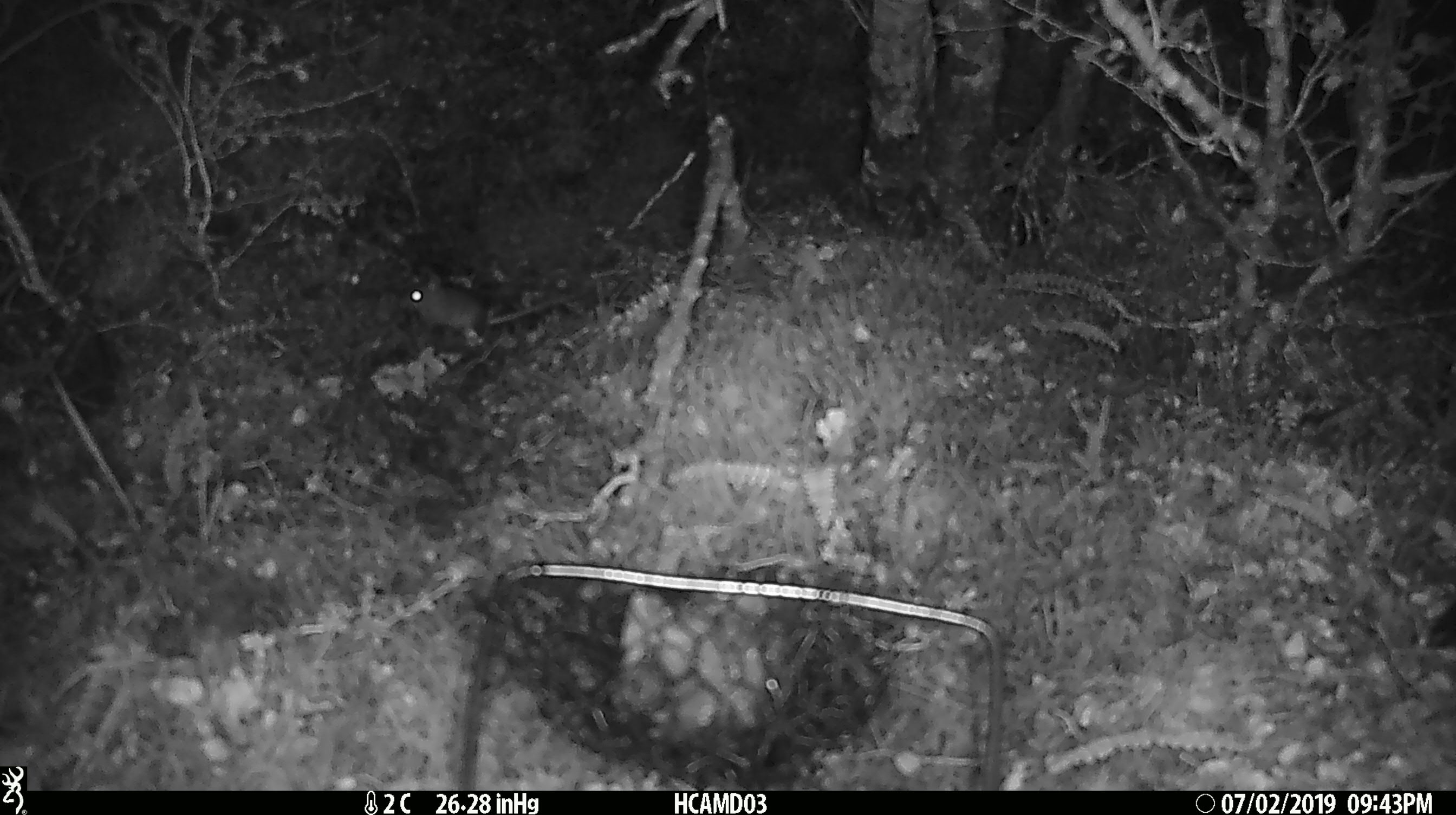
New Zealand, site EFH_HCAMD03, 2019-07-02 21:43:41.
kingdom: Animalia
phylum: Chordata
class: Mammalia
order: Rodentia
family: Muridae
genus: Mus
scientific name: Mus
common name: mouse